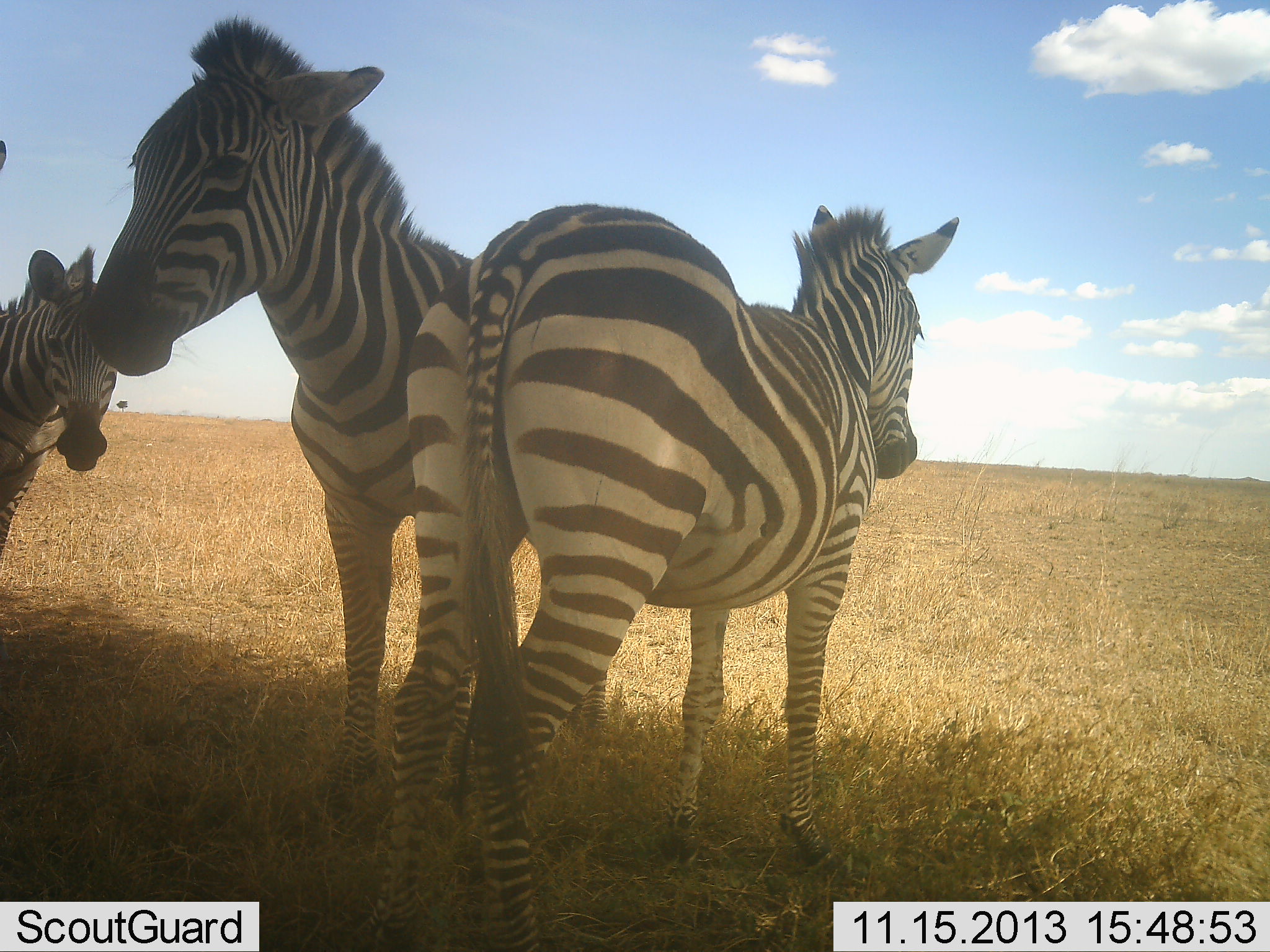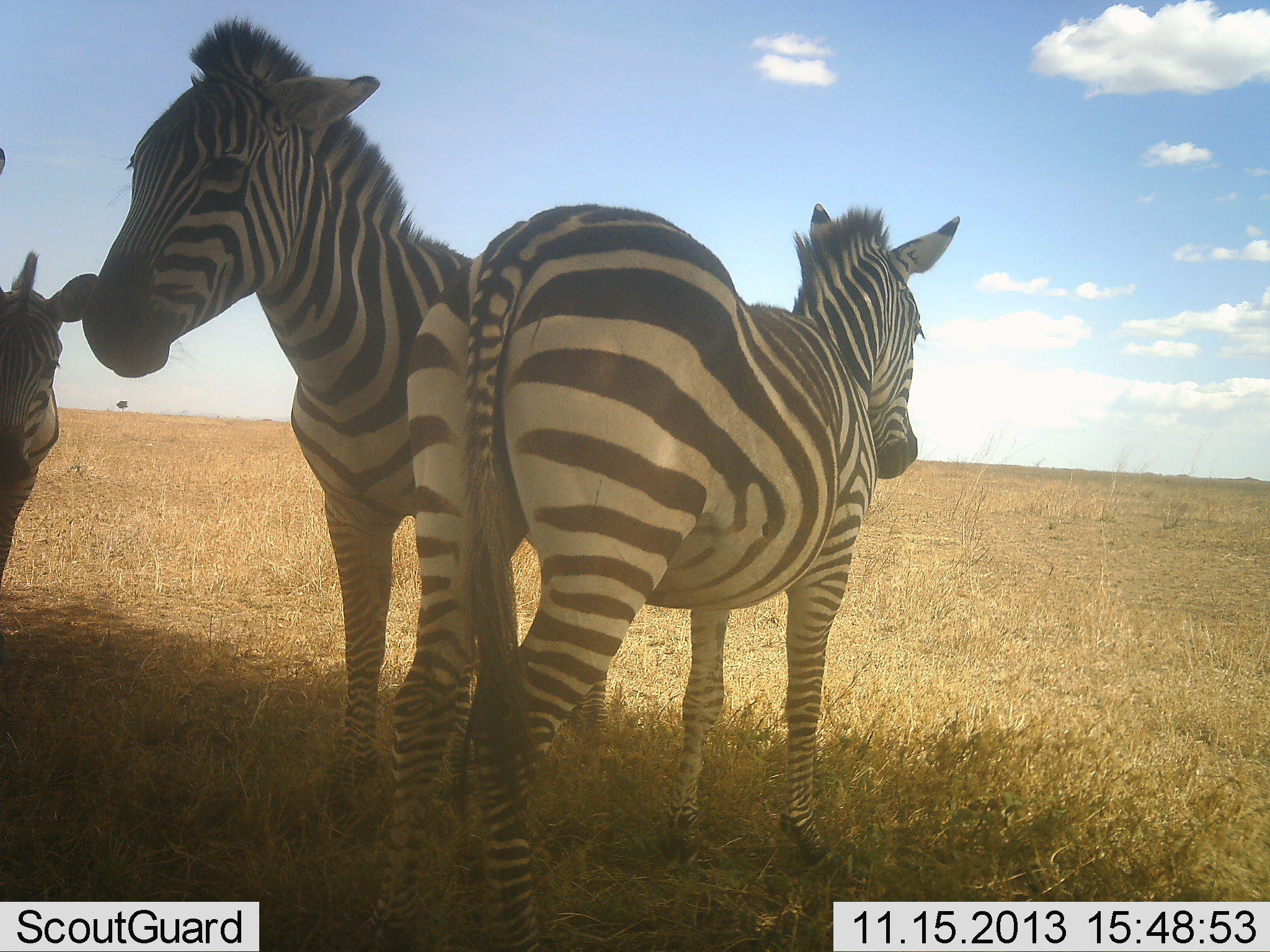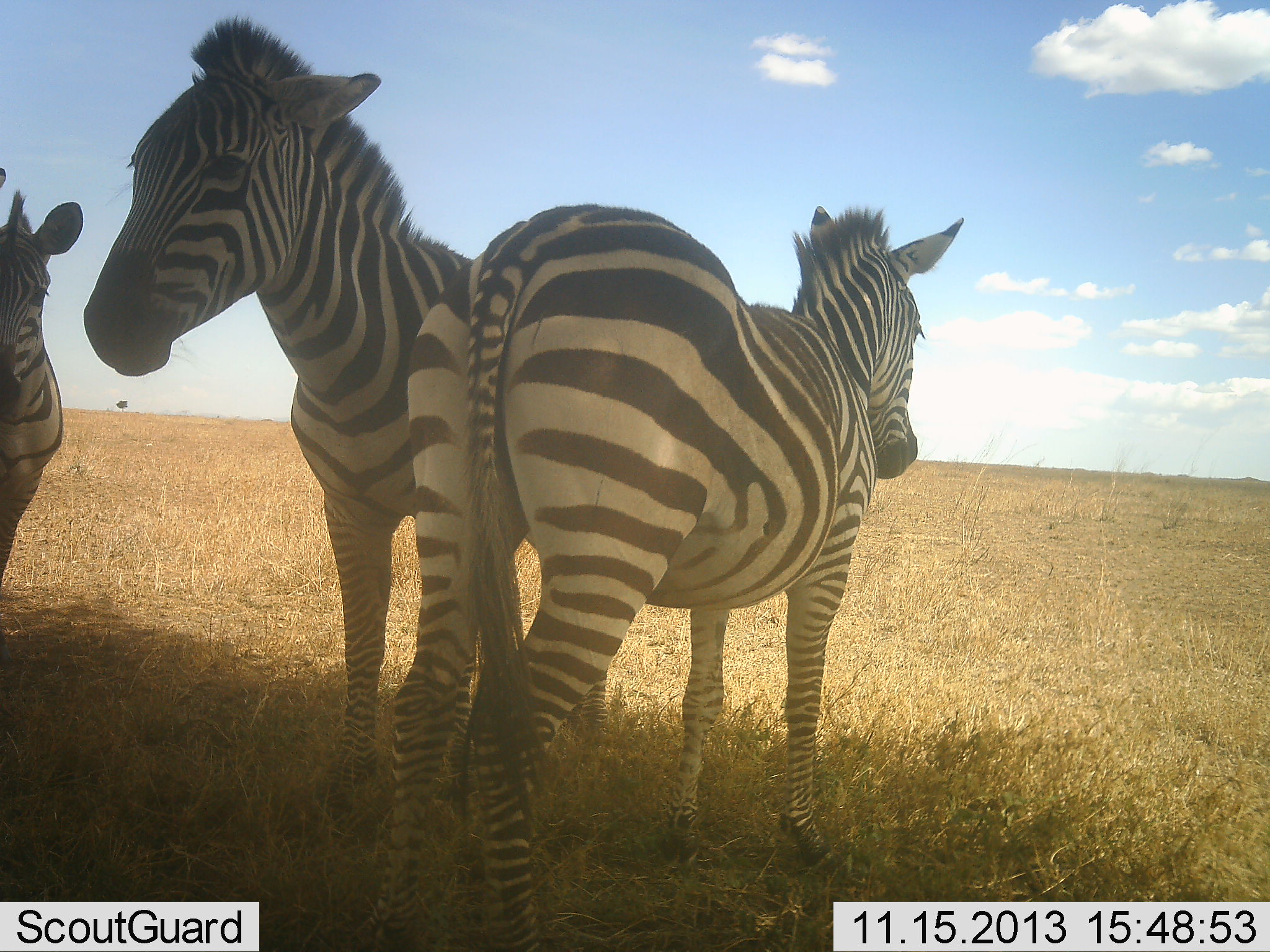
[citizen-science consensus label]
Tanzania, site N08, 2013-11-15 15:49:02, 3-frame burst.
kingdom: Animalia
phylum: Chordata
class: Mammalia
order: Perissodactyla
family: Equidae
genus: Equus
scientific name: Equus quagga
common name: plains zebra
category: zebra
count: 3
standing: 95%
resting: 11%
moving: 5%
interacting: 16%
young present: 0%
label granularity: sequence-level